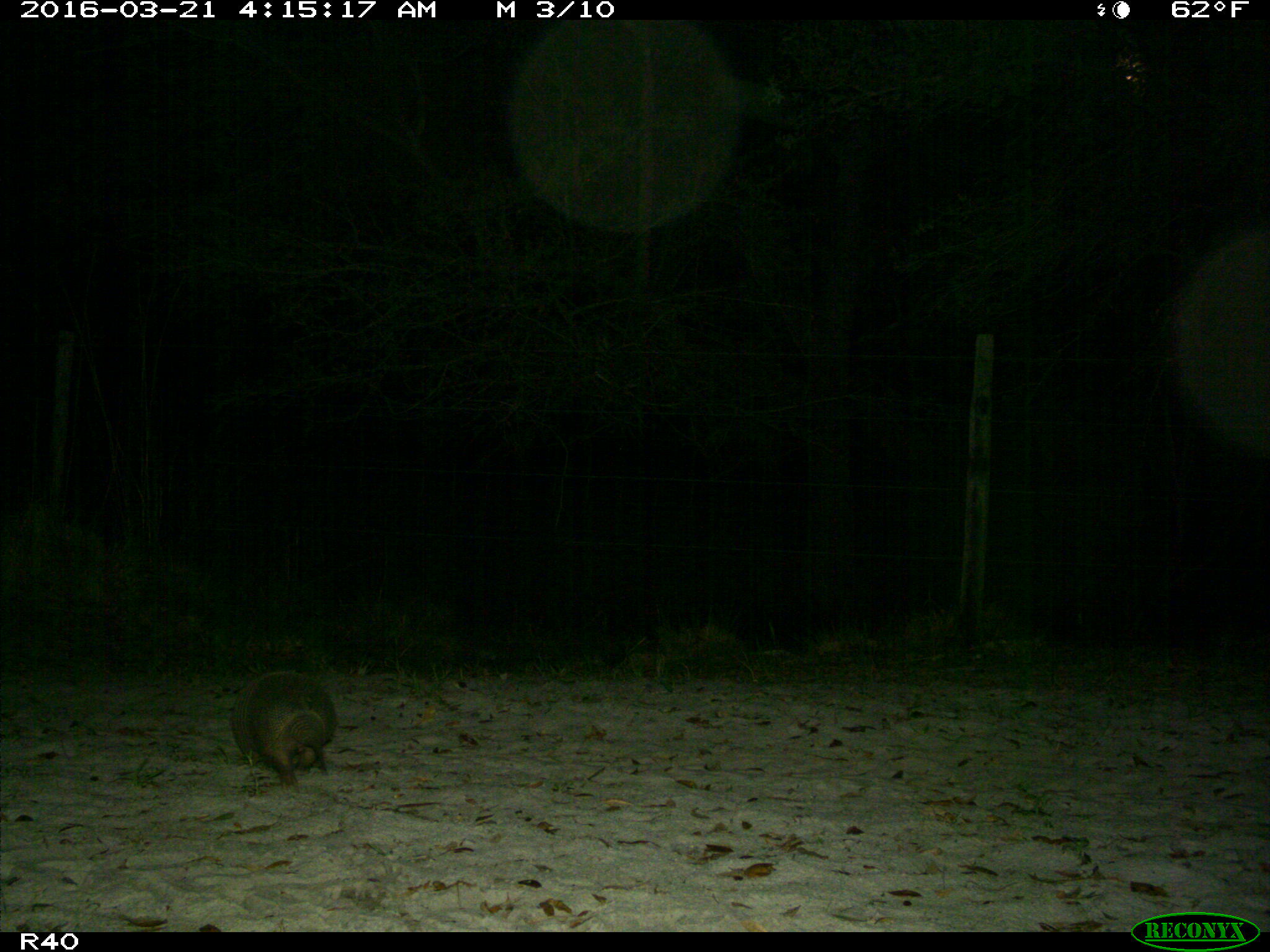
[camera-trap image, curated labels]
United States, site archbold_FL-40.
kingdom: Animalia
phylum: Chordata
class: Mammalia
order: Cingulata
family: Dasypodidae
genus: Dasypus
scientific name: Dasypus novemcinctus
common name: nine-banded armadillo